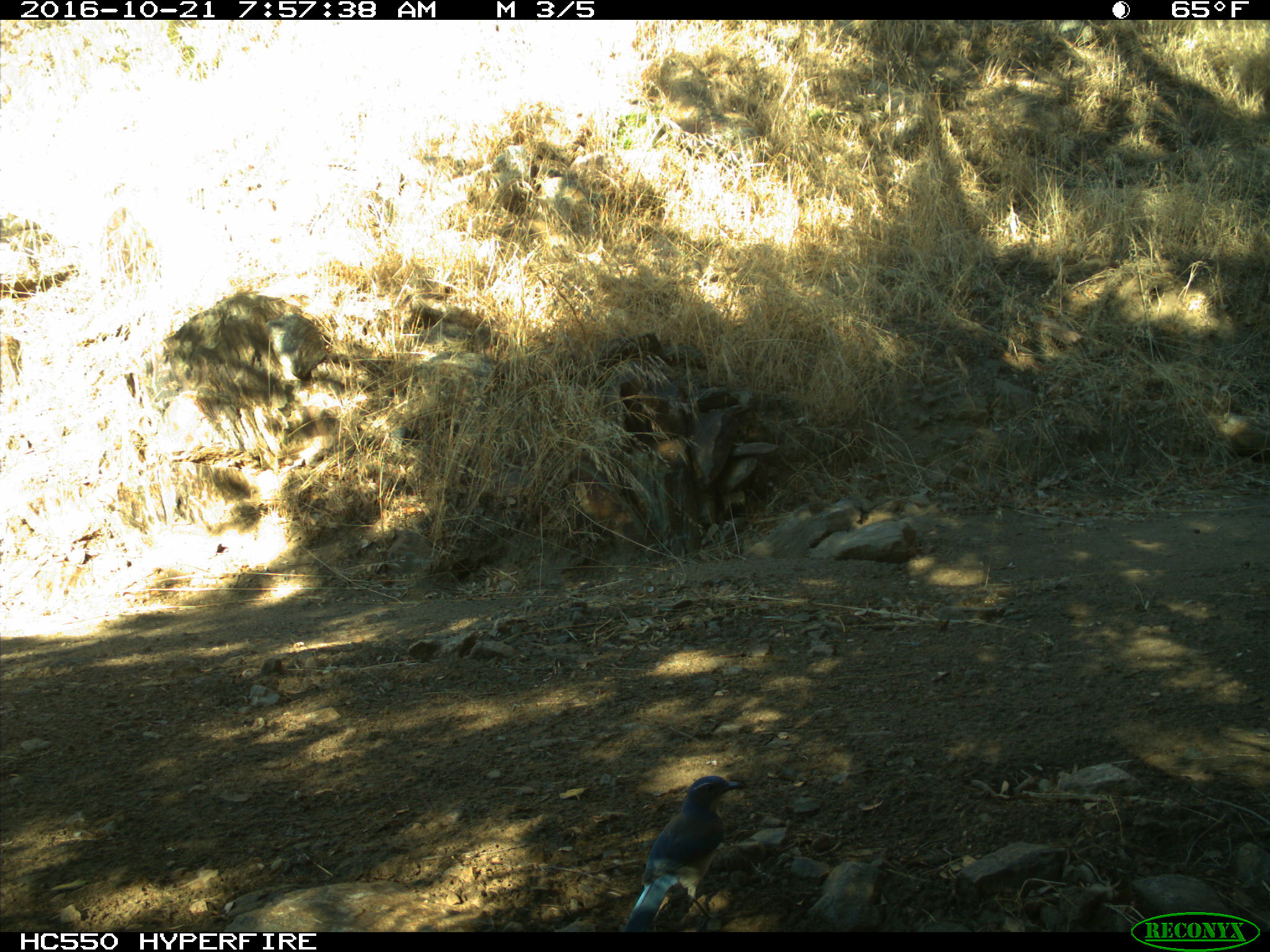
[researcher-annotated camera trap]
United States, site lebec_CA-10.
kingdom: Animalia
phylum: Chordata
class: Aves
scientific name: Aves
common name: birds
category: unidentified bird